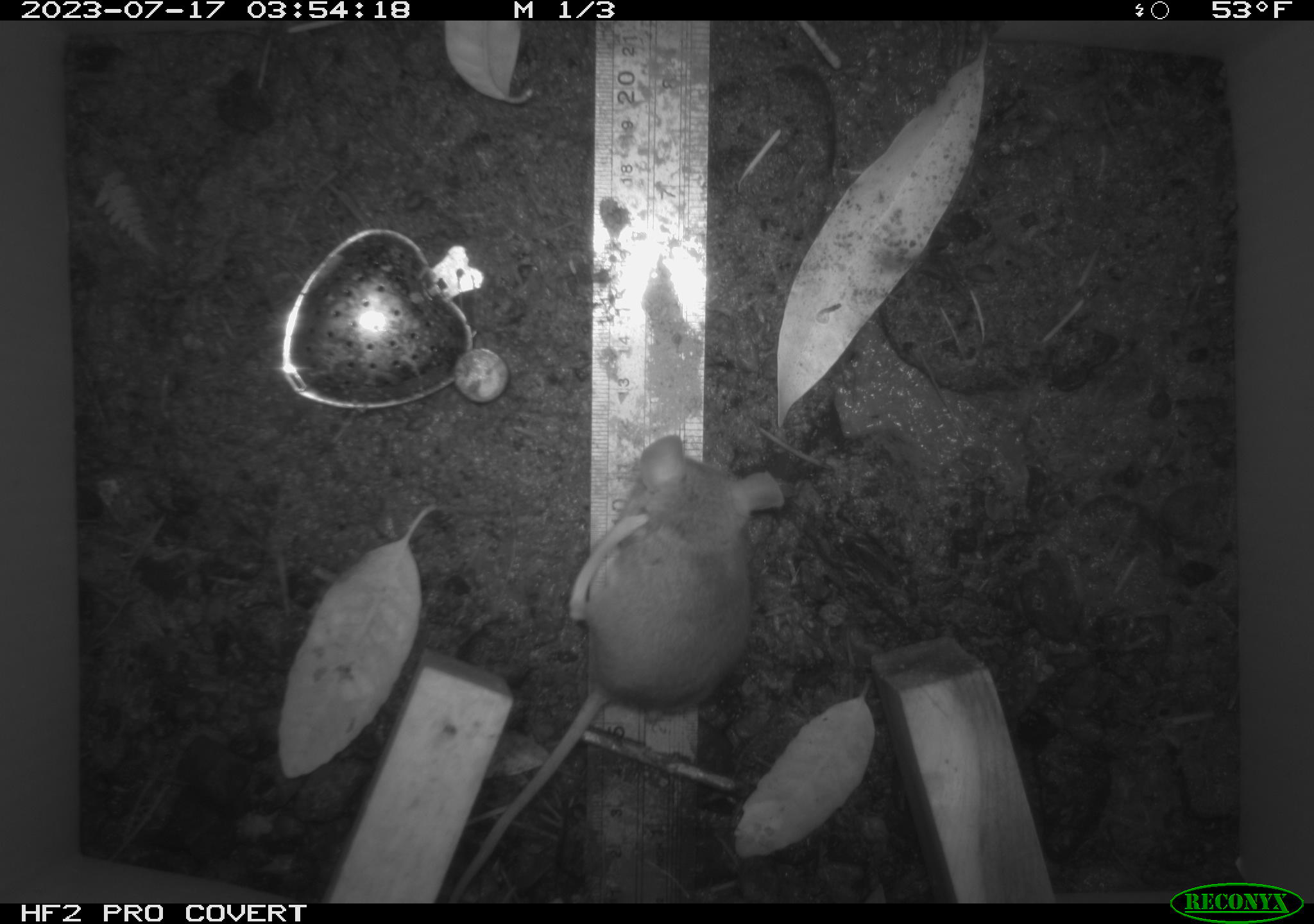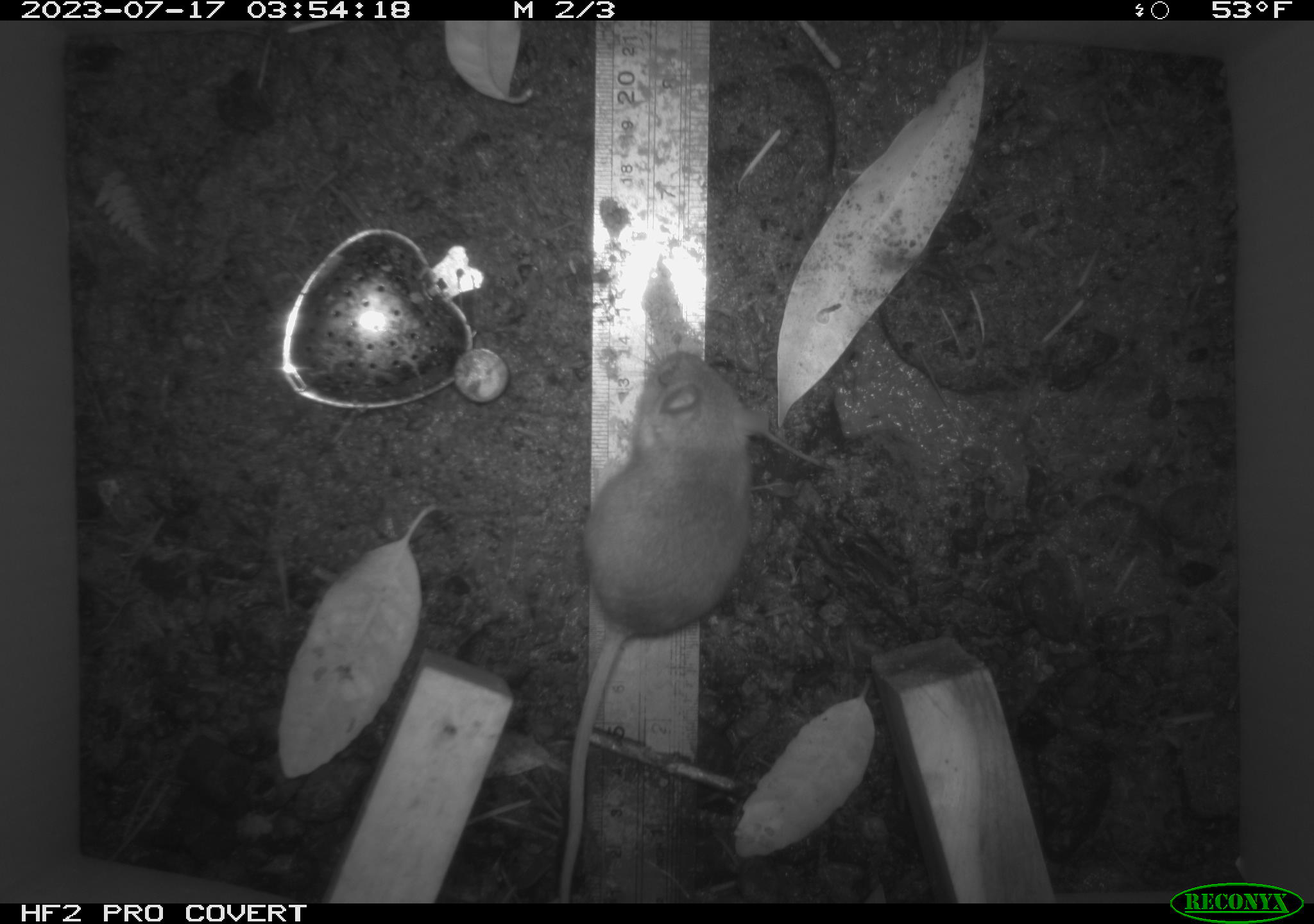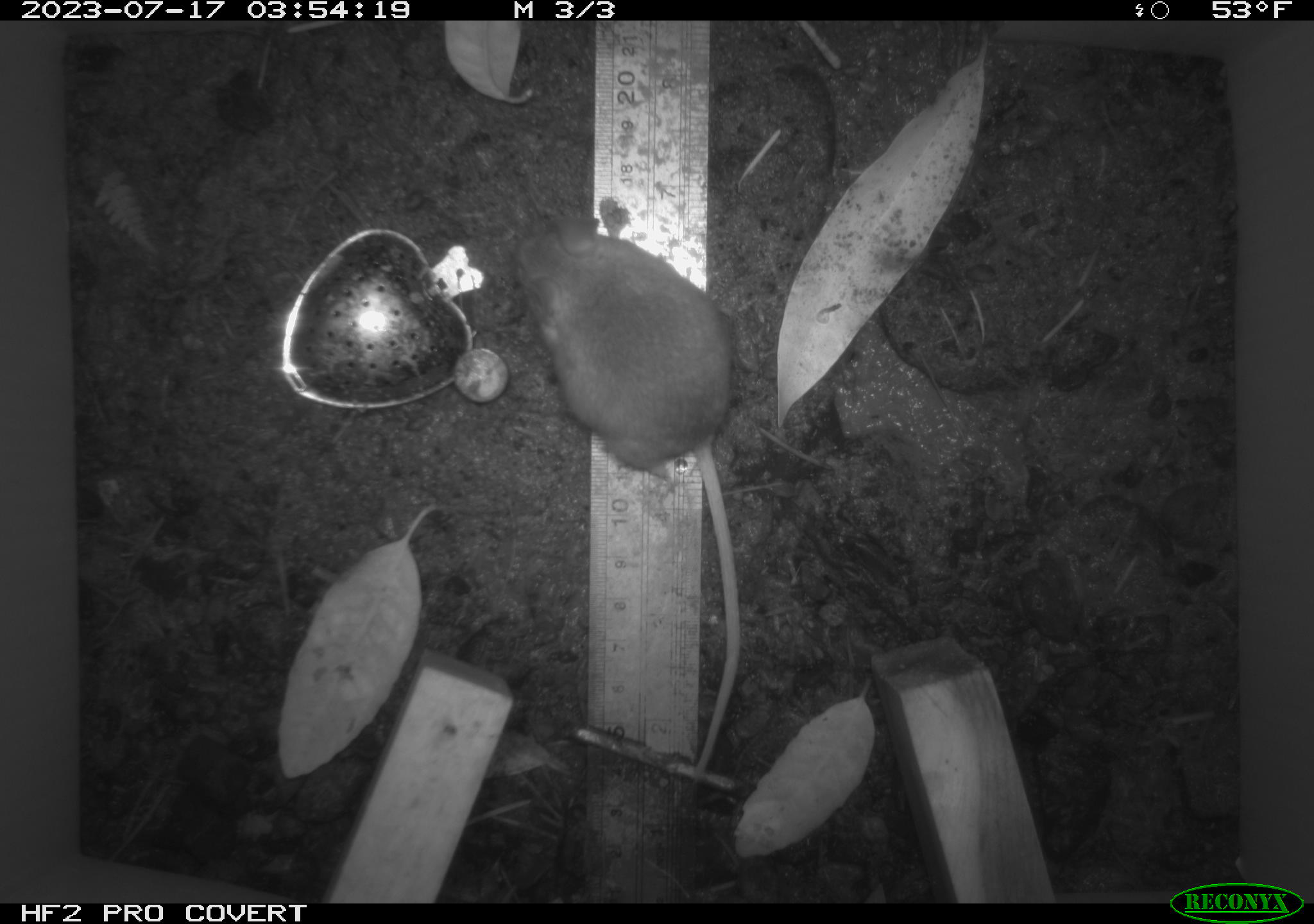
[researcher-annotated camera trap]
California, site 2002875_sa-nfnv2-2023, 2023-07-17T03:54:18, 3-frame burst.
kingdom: Animalia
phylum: Chordata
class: Mammalia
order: Rodentia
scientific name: Rodentia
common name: mouse species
Mouse species (Rodentia).